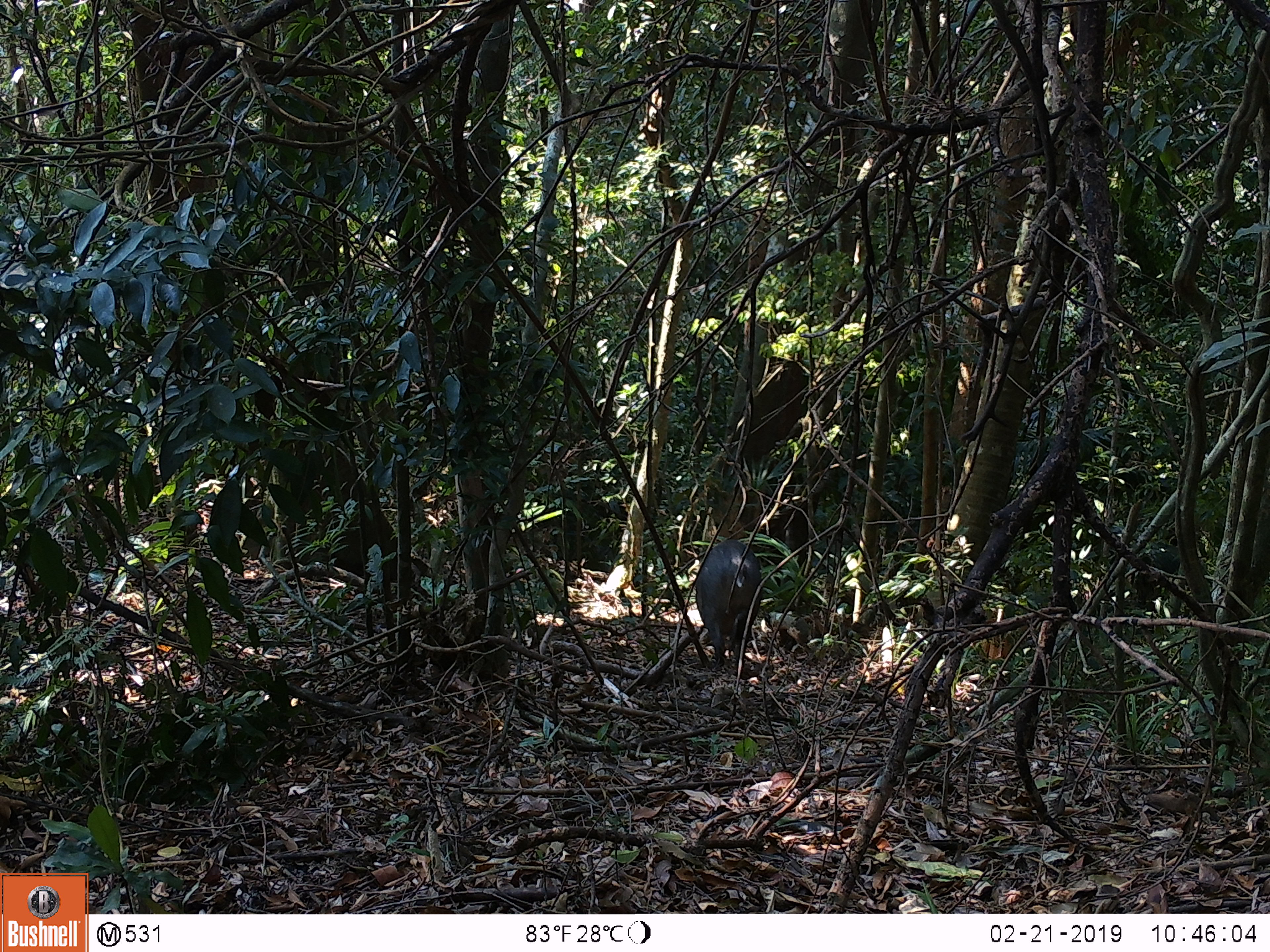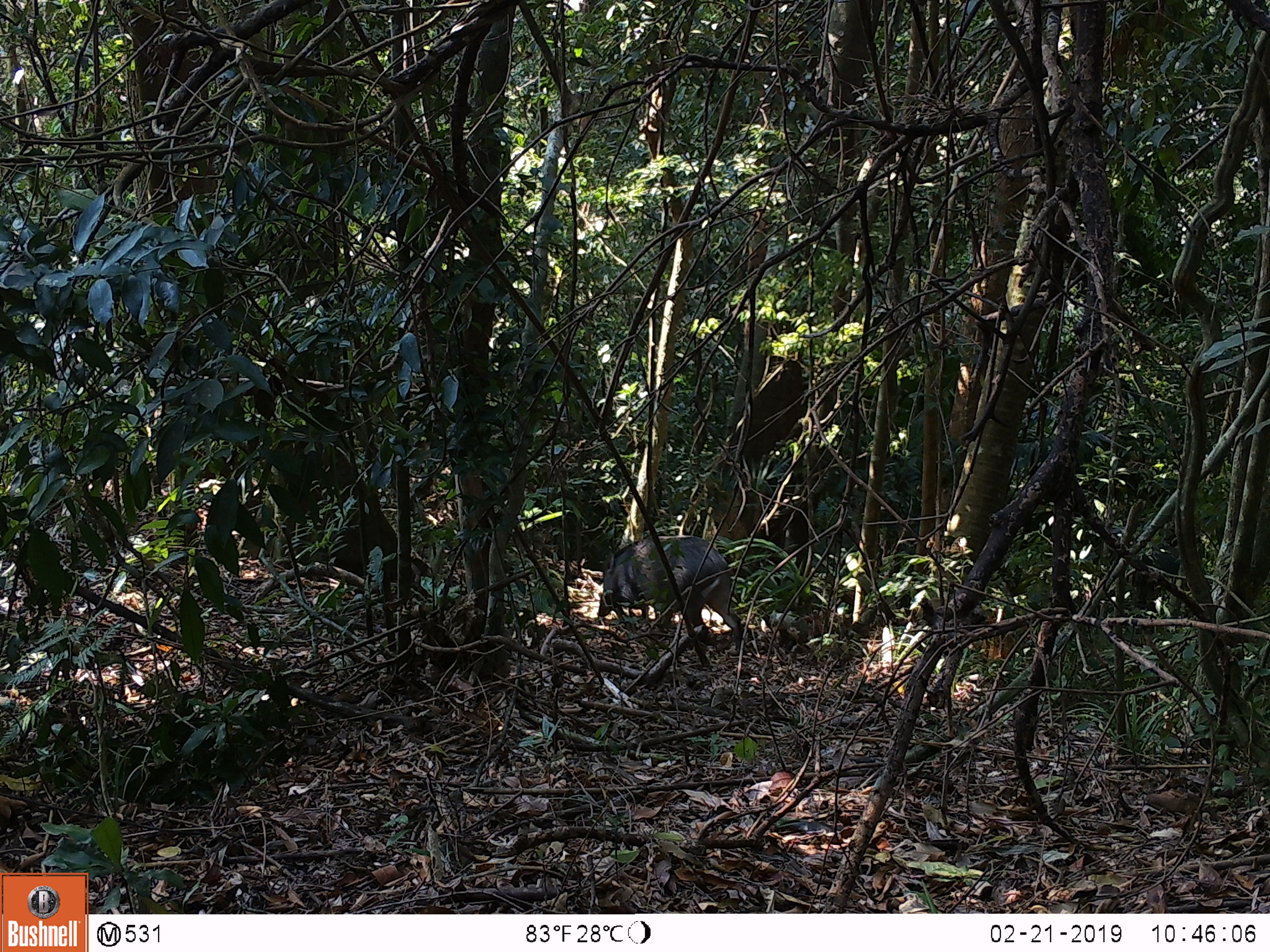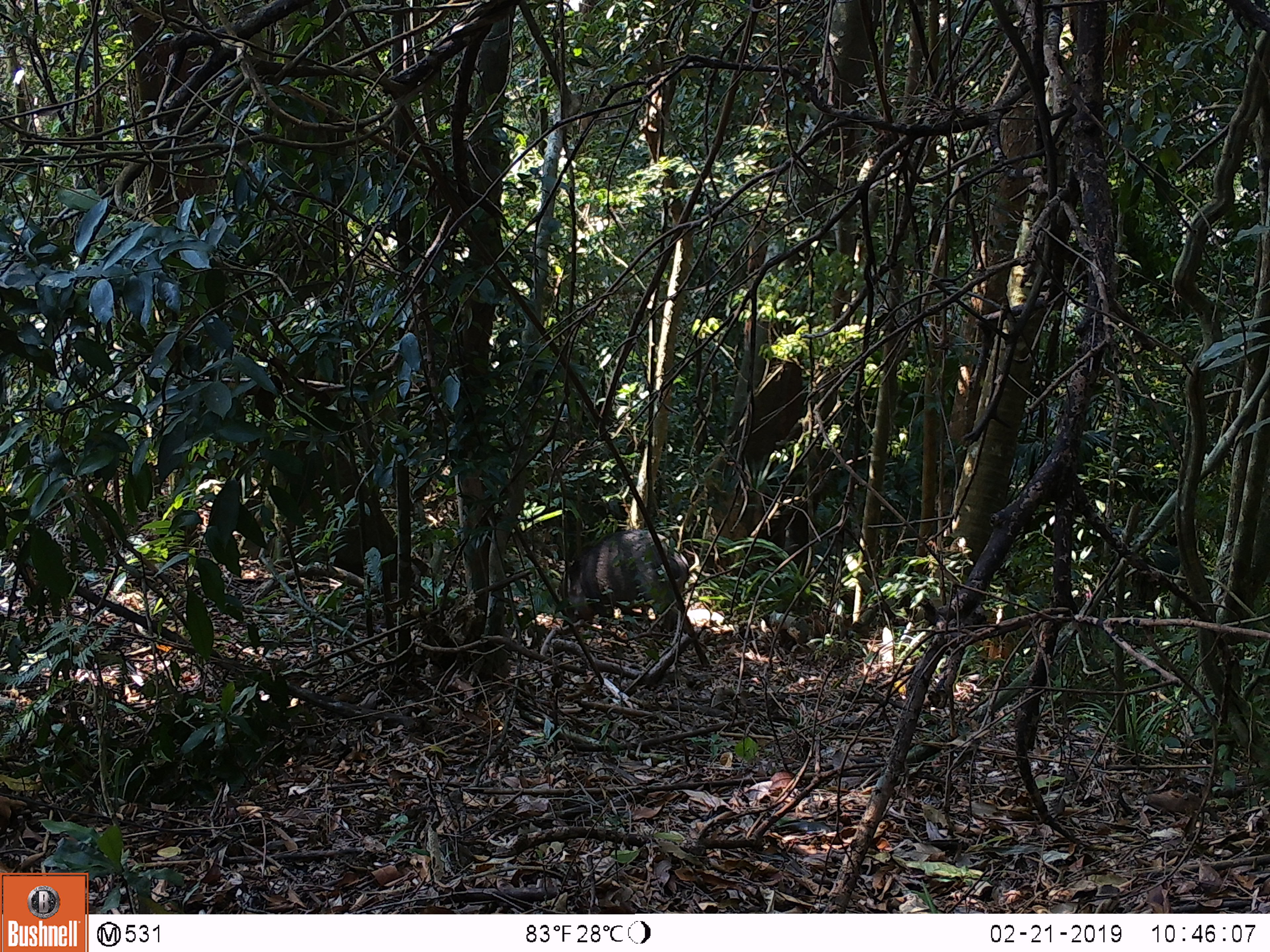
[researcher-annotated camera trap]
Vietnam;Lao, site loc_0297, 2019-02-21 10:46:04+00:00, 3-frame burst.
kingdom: Animalia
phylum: Chordata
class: Mammalia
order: Artiodactyla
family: Suidae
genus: Sus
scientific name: Sus scrofa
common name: eurasian wild pig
Eurasian wild pig (Sus scrofa). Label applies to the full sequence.